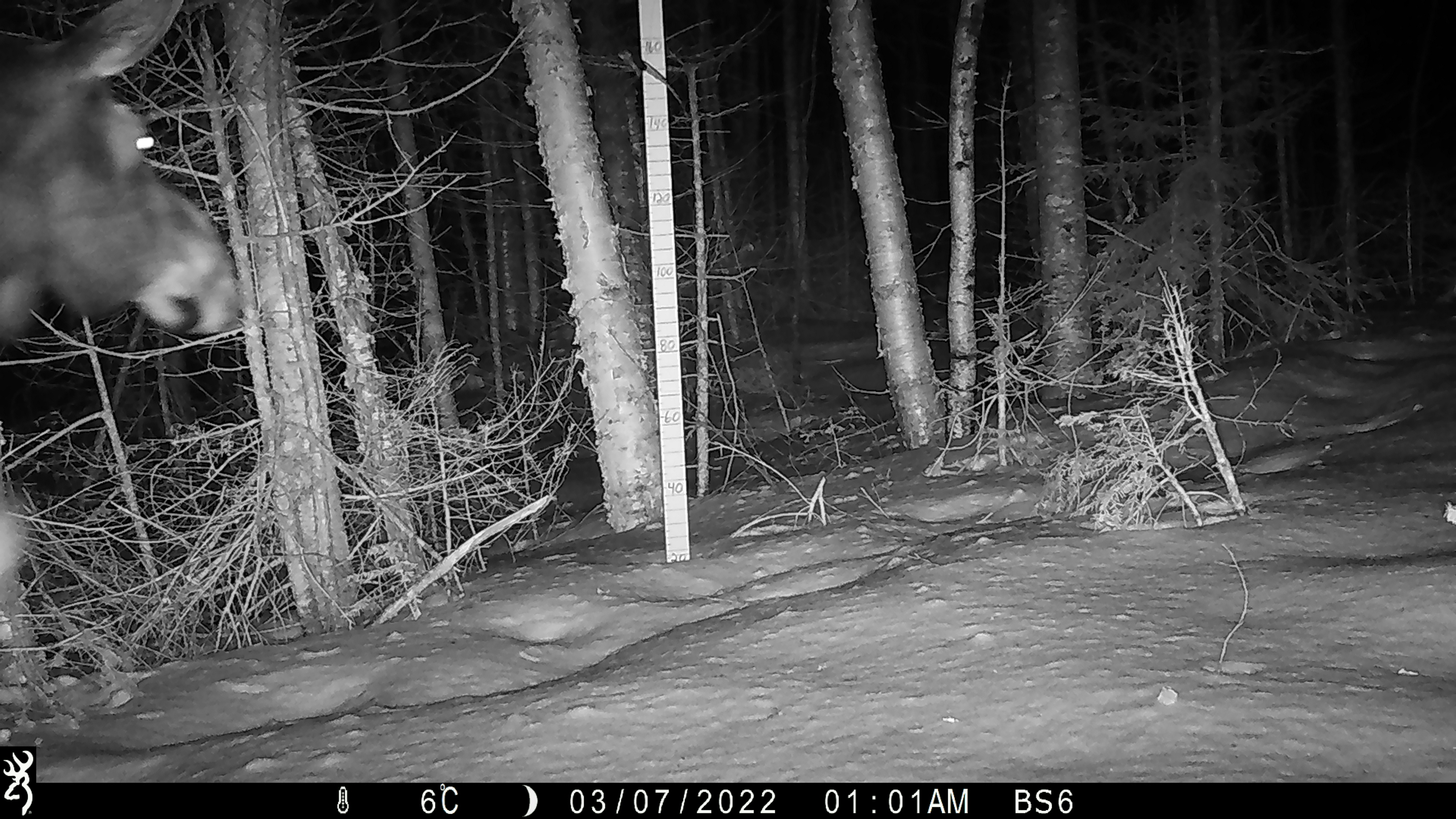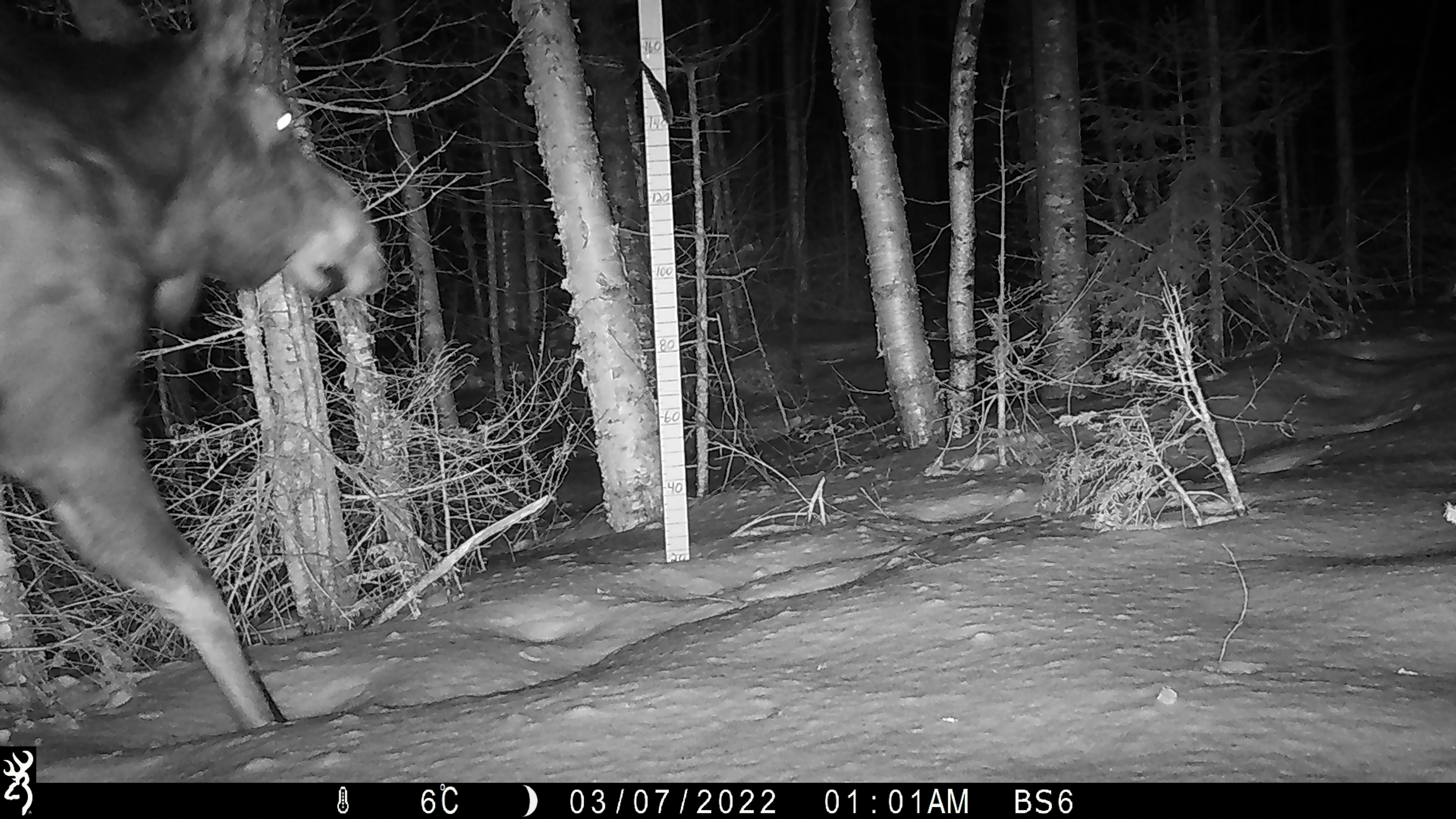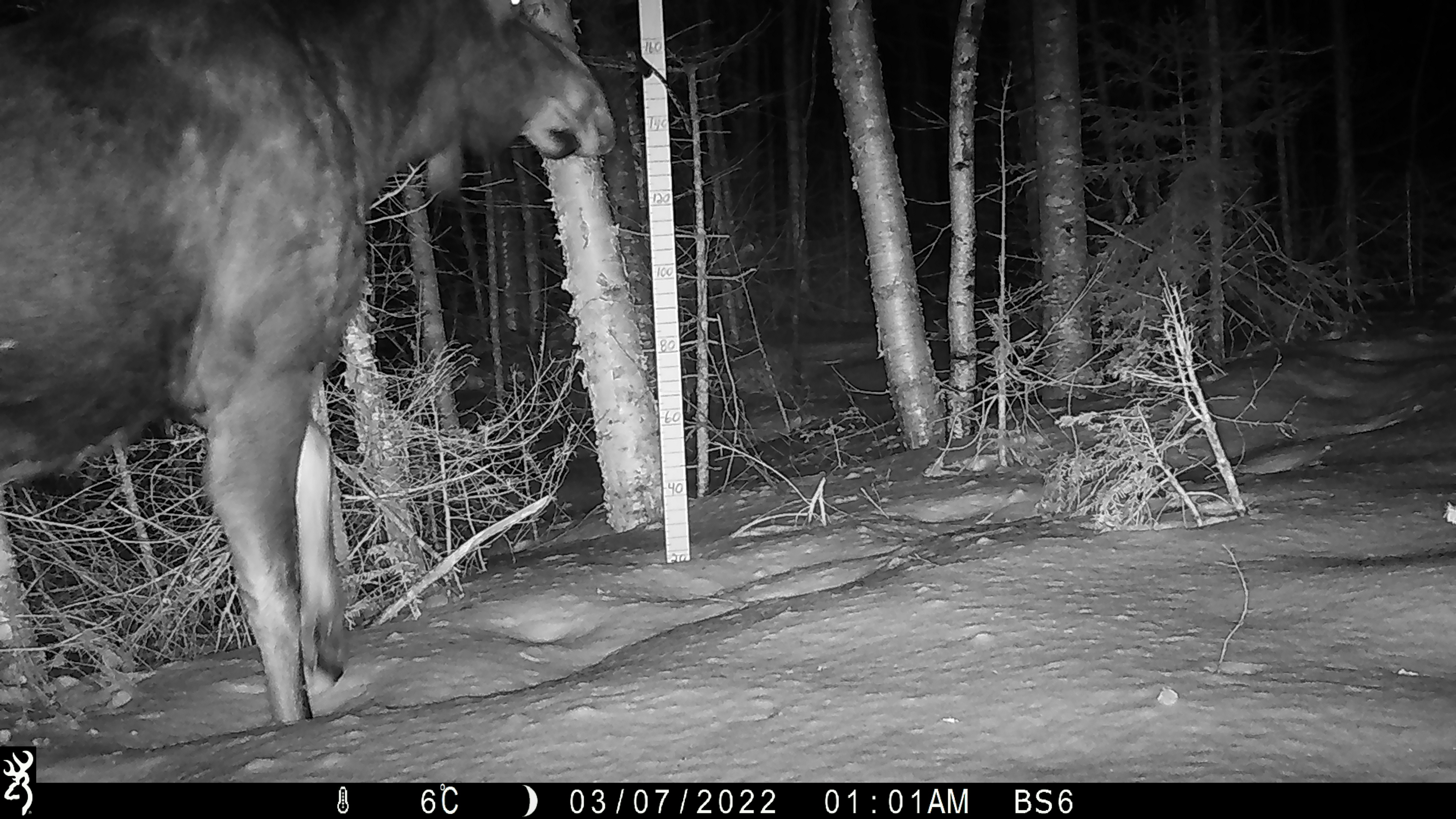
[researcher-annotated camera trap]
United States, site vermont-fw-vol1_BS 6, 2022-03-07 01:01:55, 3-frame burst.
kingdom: Animalia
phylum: Chordata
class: Mammalia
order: Artiodactyla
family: Cervidae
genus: Alces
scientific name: Alces alces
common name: moose